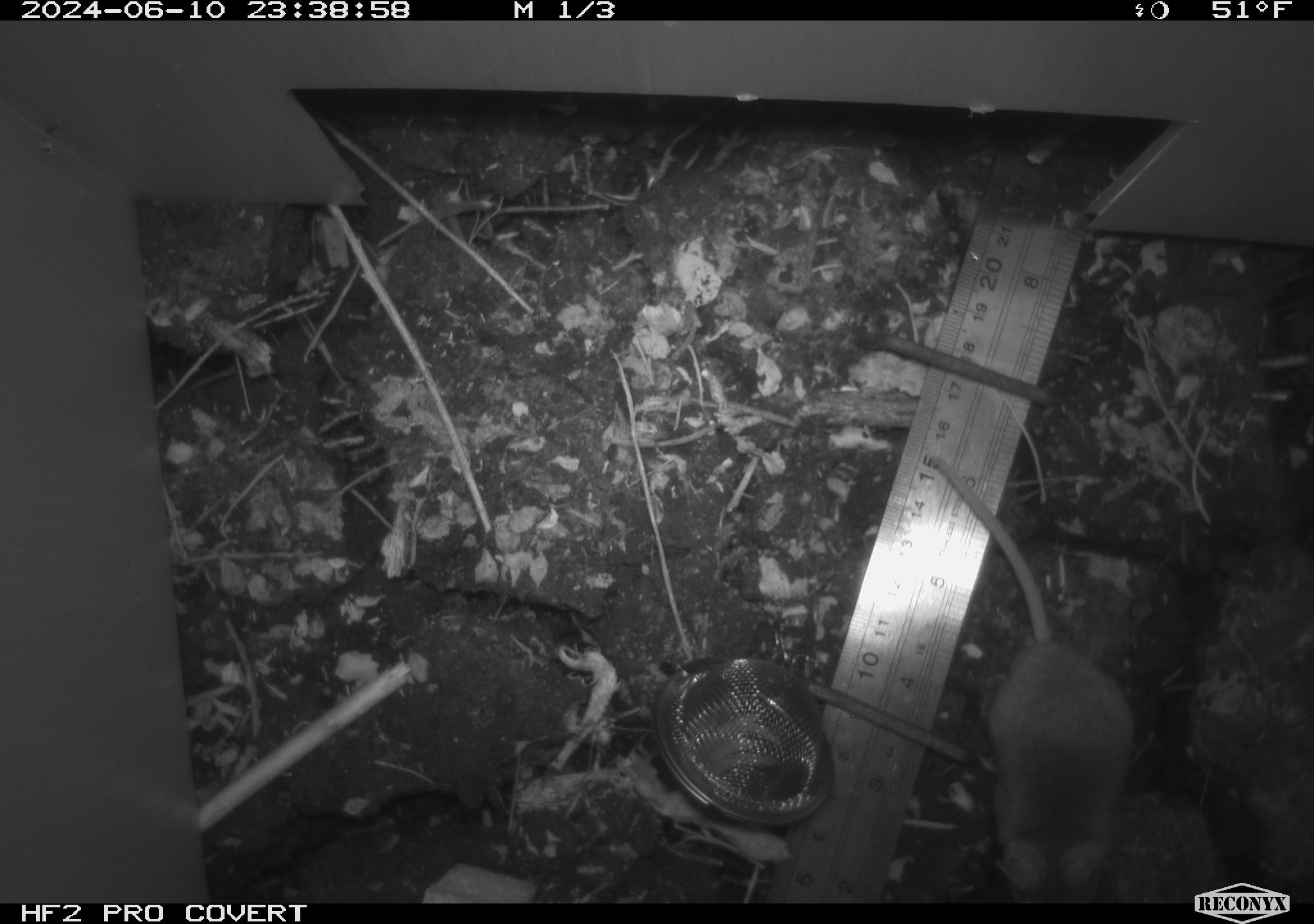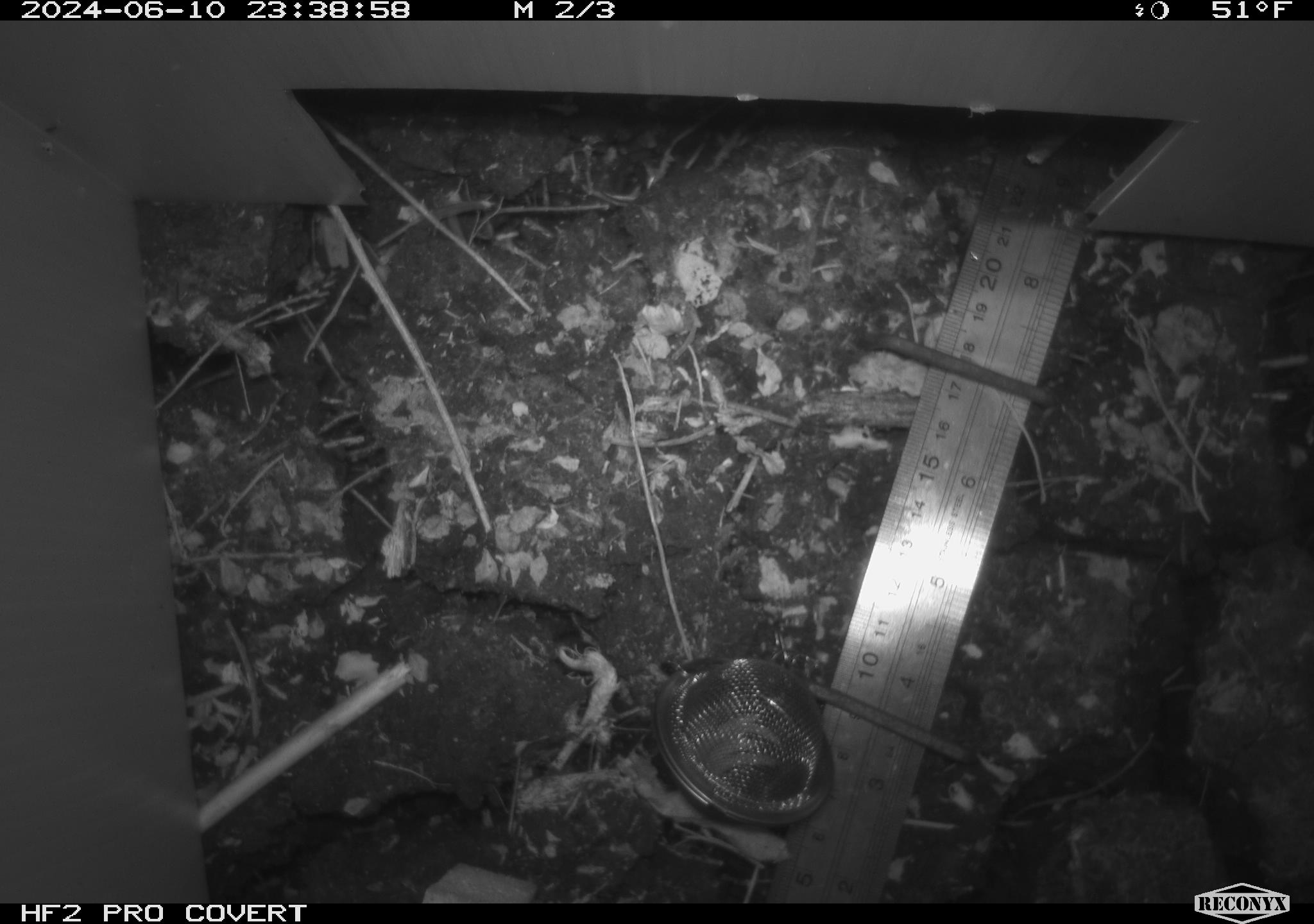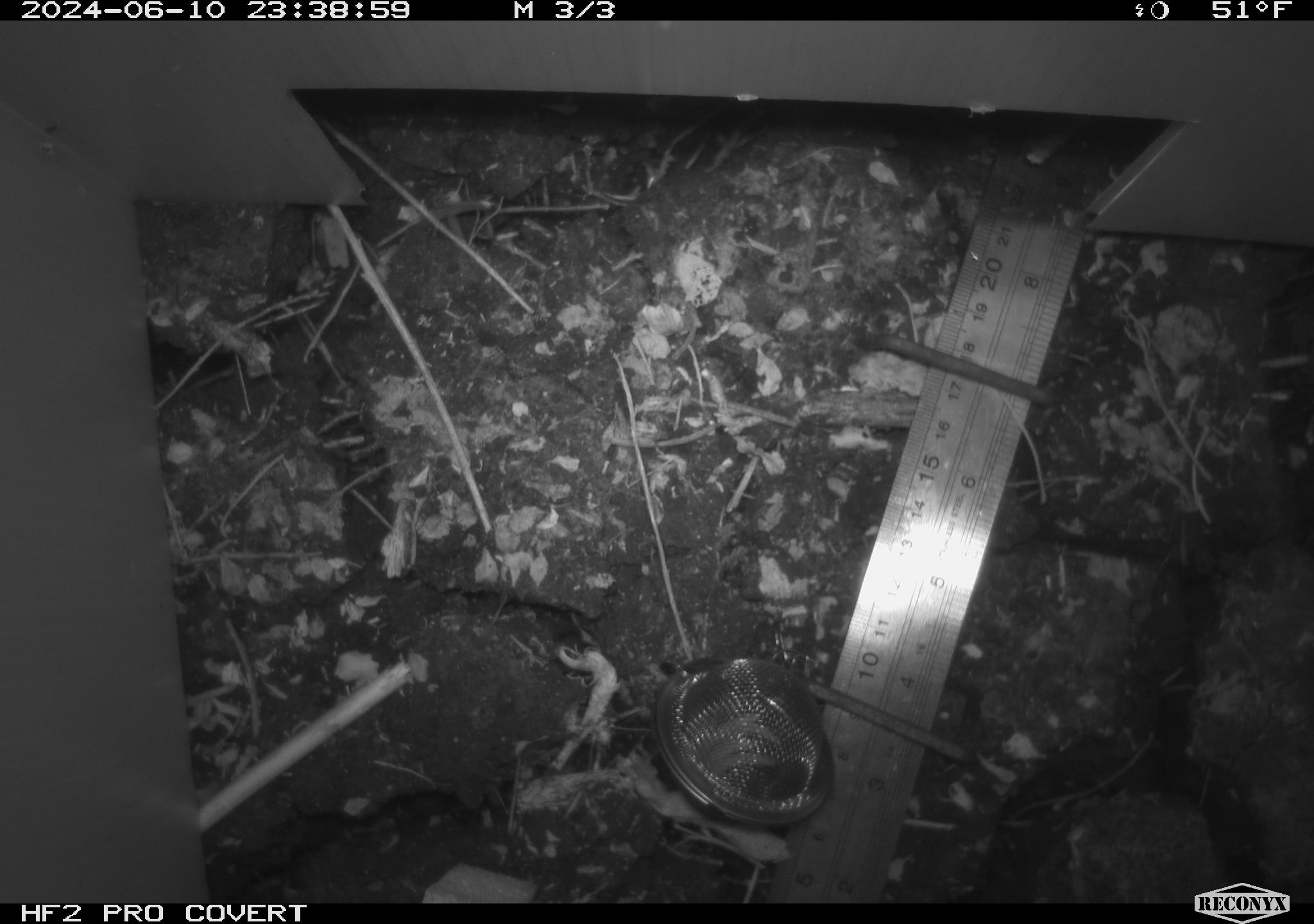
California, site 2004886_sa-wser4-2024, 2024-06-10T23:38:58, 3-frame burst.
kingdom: Animalia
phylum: Chordata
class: Mammalia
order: Rodentia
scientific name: Rodentia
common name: mouse species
Mouse species (Rodentia).